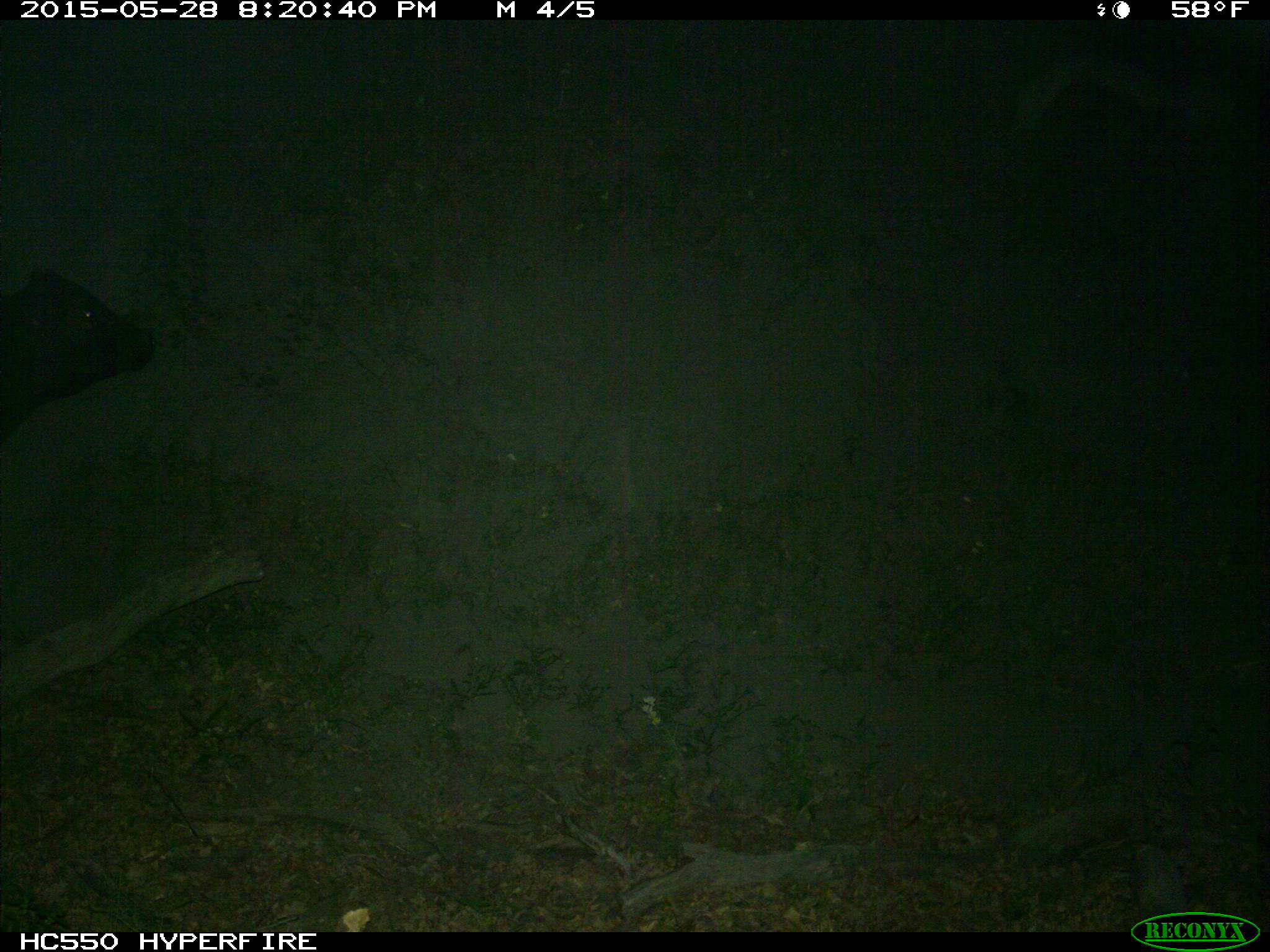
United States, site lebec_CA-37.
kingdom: Animalia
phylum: Chordata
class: Mammalia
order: Artiodactyla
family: Bovidae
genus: Bos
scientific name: Bos taurus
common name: domestic cow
Bos taurus (domestic cow).